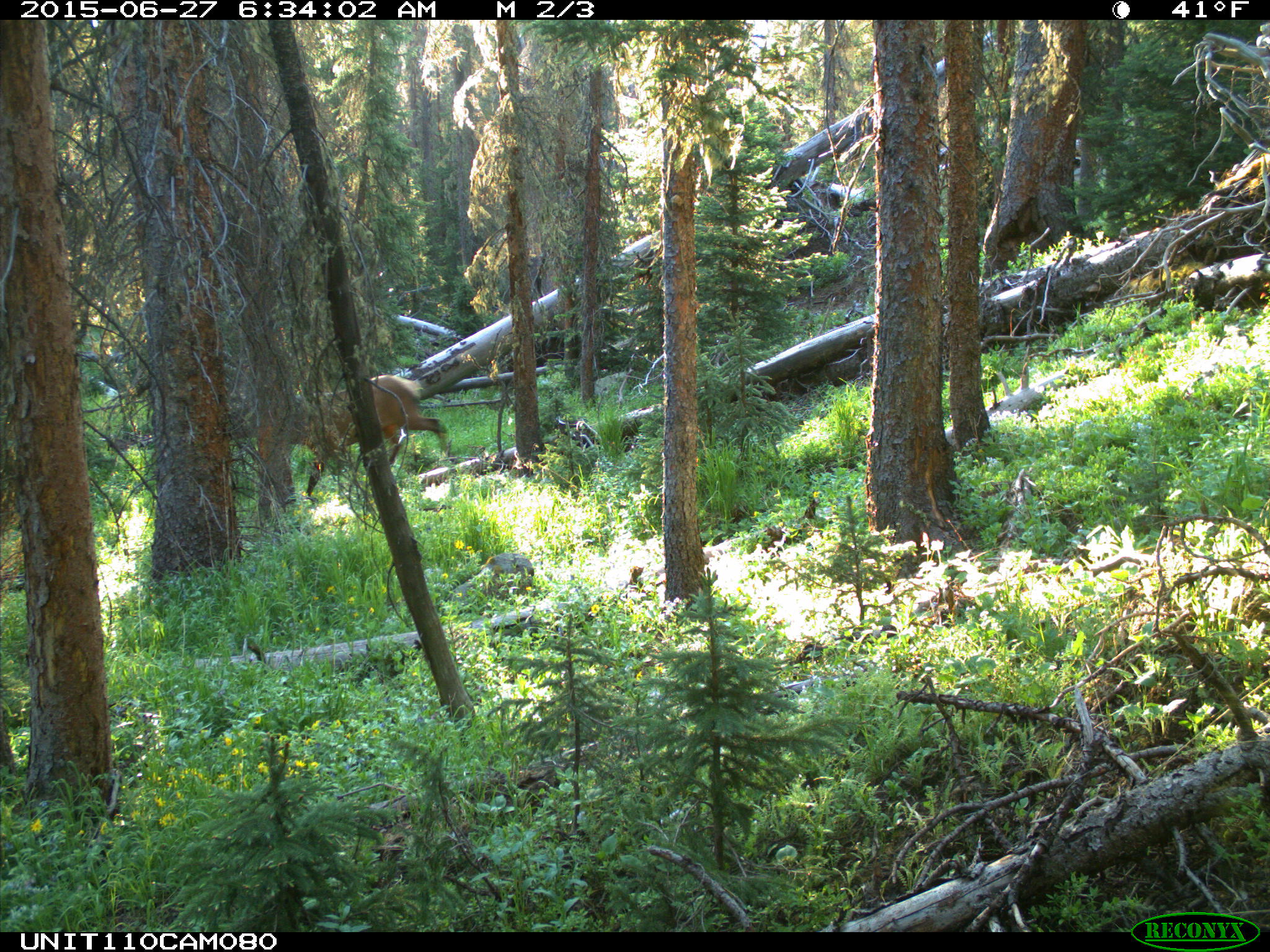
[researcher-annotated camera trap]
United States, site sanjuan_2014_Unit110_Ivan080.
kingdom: Animalia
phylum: Chordata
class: Mammalia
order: Artiodactyla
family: Cervidae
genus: Cervus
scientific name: Cervus elaphus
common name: red deer